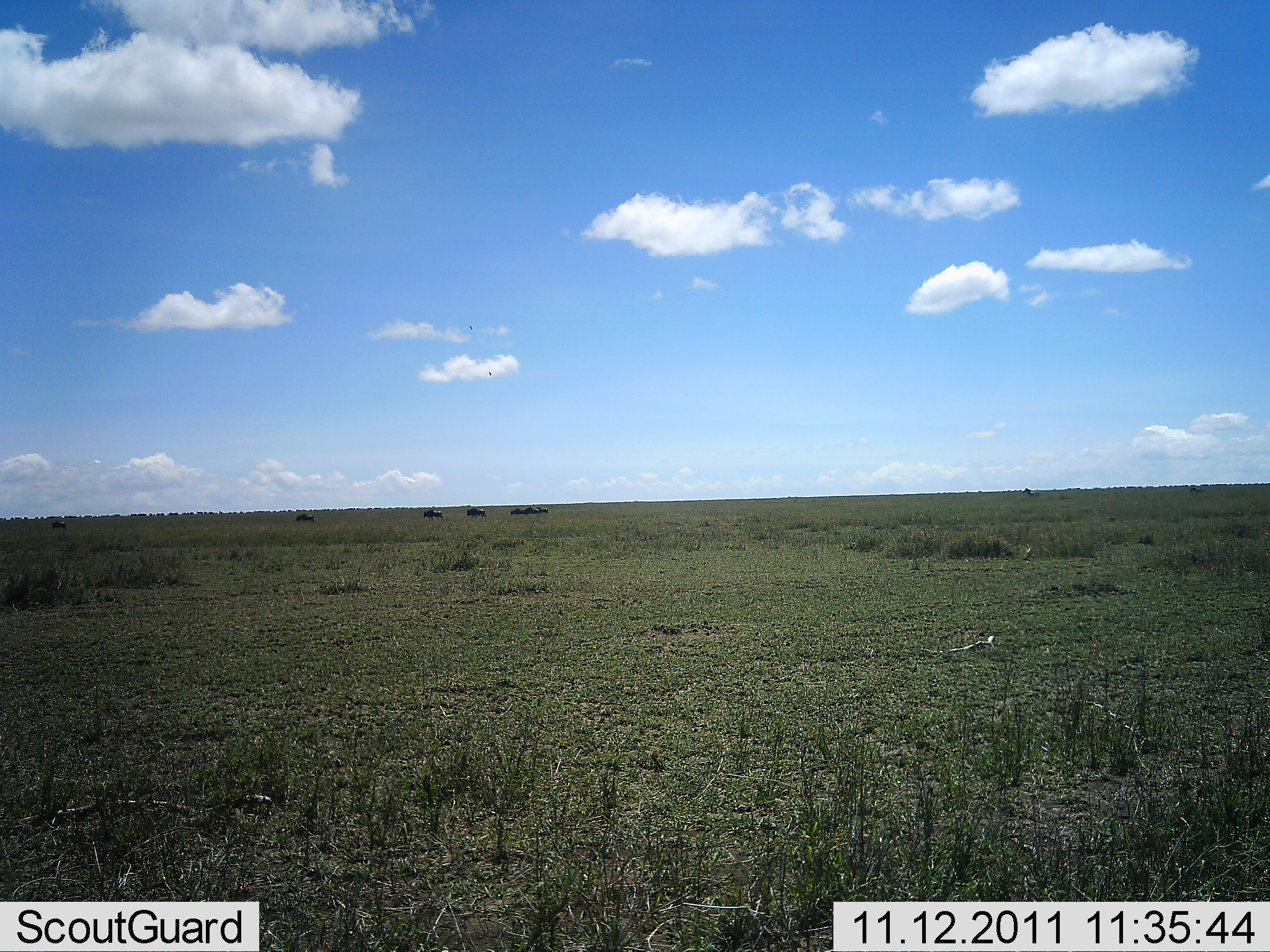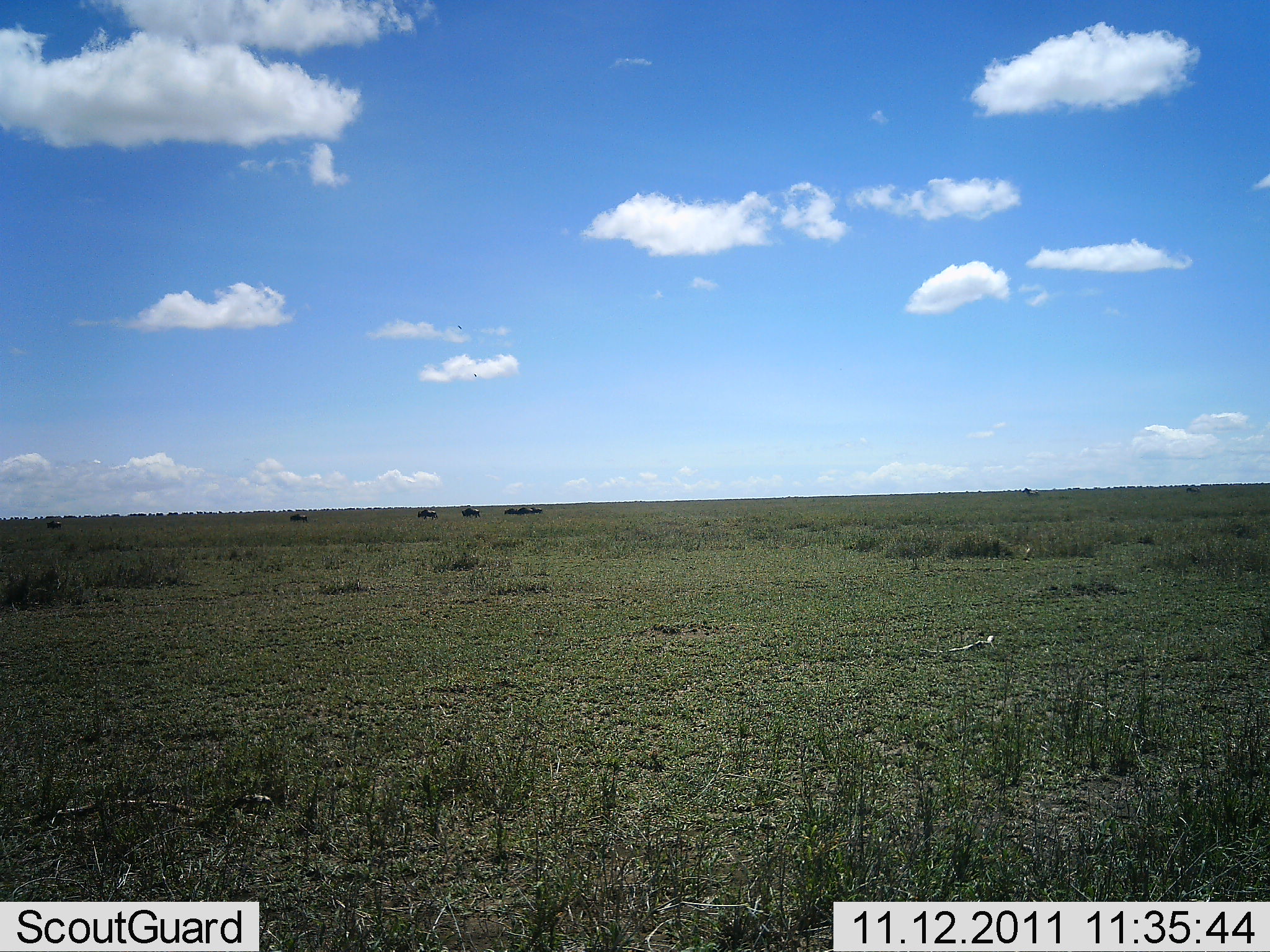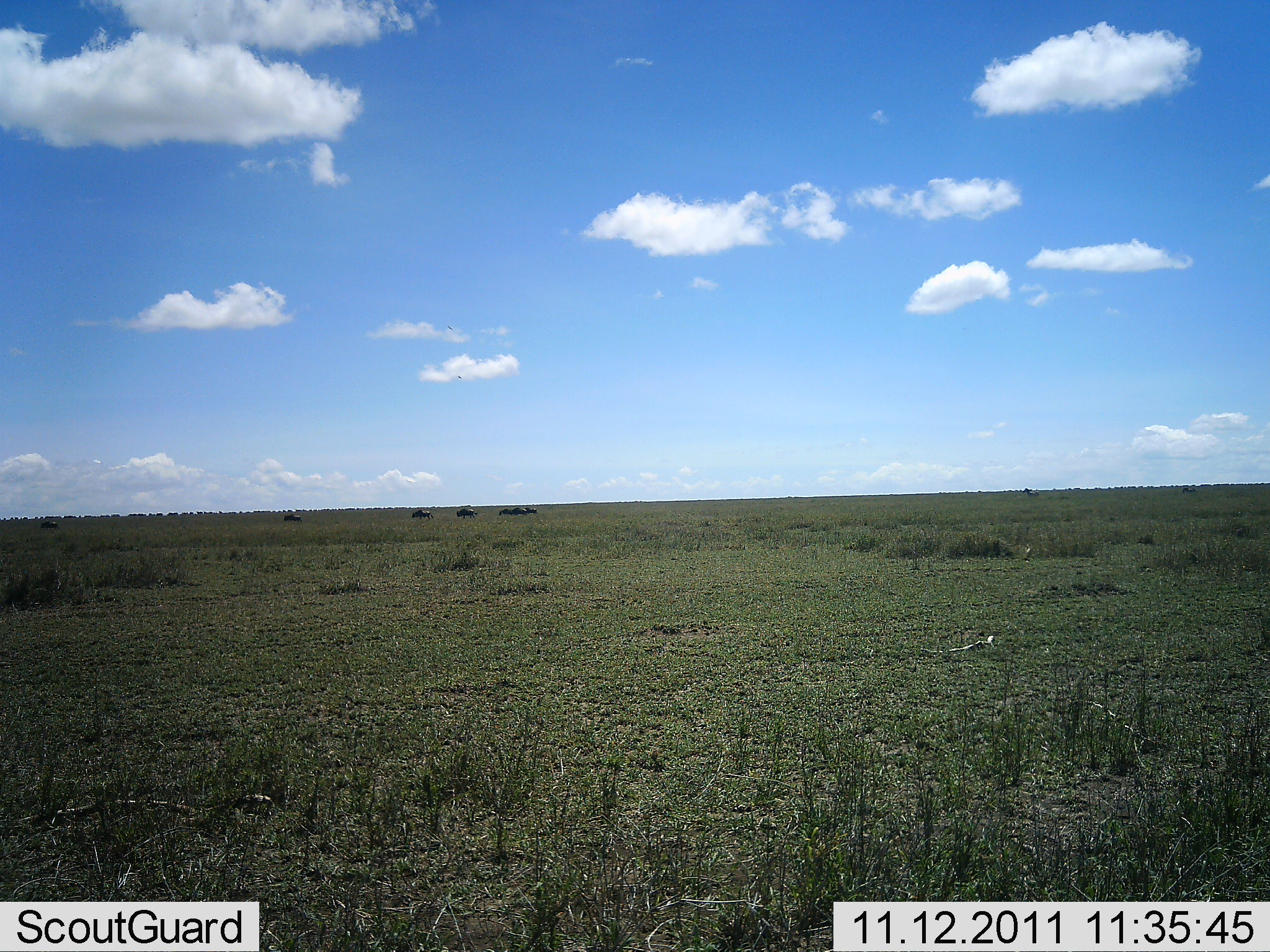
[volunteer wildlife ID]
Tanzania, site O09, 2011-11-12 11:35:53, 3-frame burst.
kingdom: Animalia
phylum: Chordata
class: Mammalia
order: Artiodactyla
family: Bovidae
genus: Connochaetes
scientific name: Connochaetes taurinus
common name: blue wildebeest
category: wildebeest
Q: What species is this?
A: Wildebeest (blue wildebeest) (Connochaetes taurinus).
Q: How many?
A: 7.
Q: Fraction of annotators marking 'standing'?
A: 0%.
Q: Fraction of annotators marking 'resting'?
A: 0%.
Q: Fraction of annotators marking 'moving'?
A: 100%.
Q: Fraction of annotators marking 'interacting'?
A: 0%.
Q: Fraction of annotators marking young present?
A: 0%.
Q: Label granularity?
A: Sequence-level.